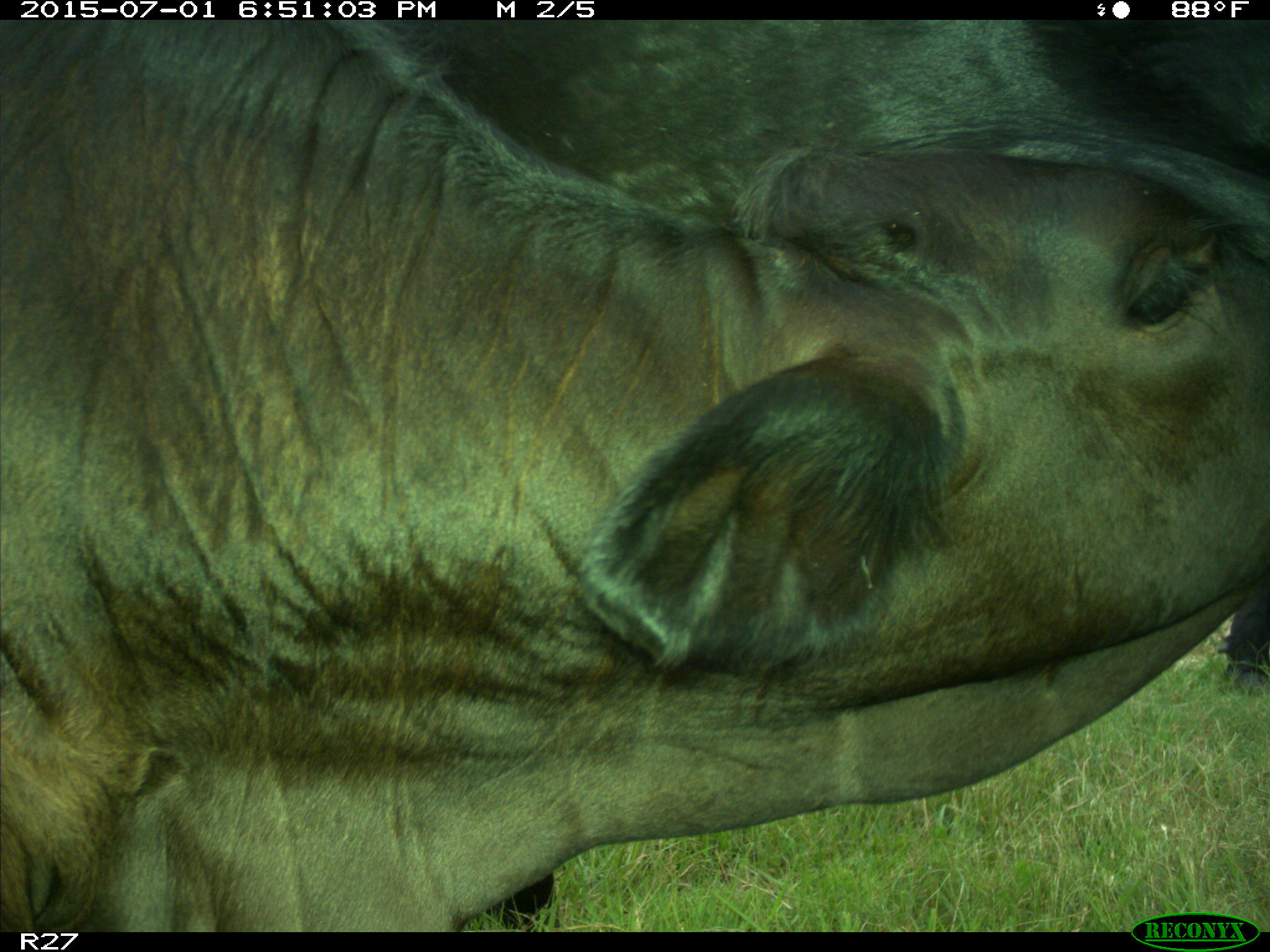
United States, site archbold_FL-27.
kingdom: Animalia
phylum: Chordata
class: Mammalia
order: Artiodactyla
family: Bovidae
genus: Bos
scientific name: Bos taurus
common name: domestic cow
Bos taurus (domestic cow).